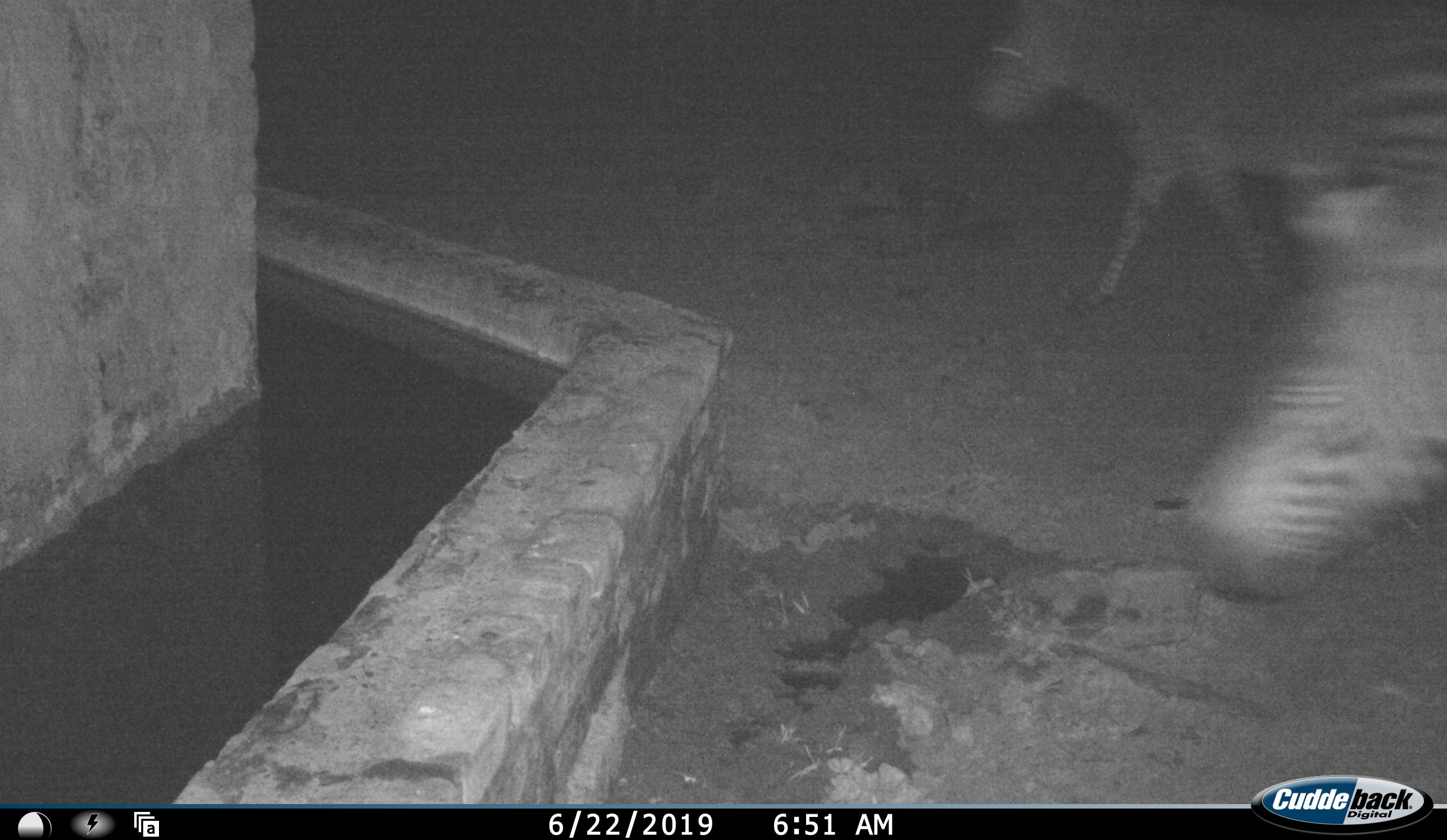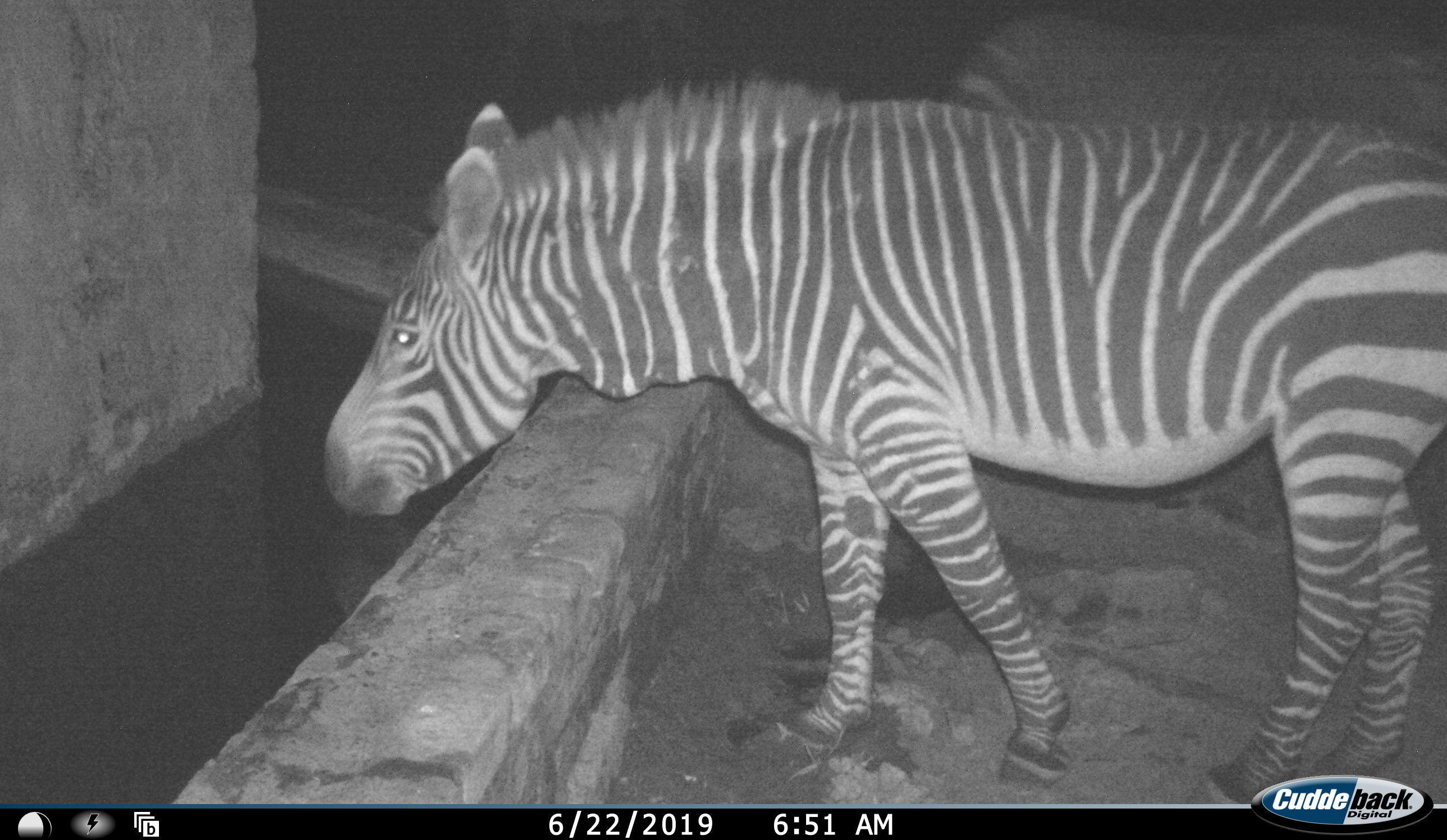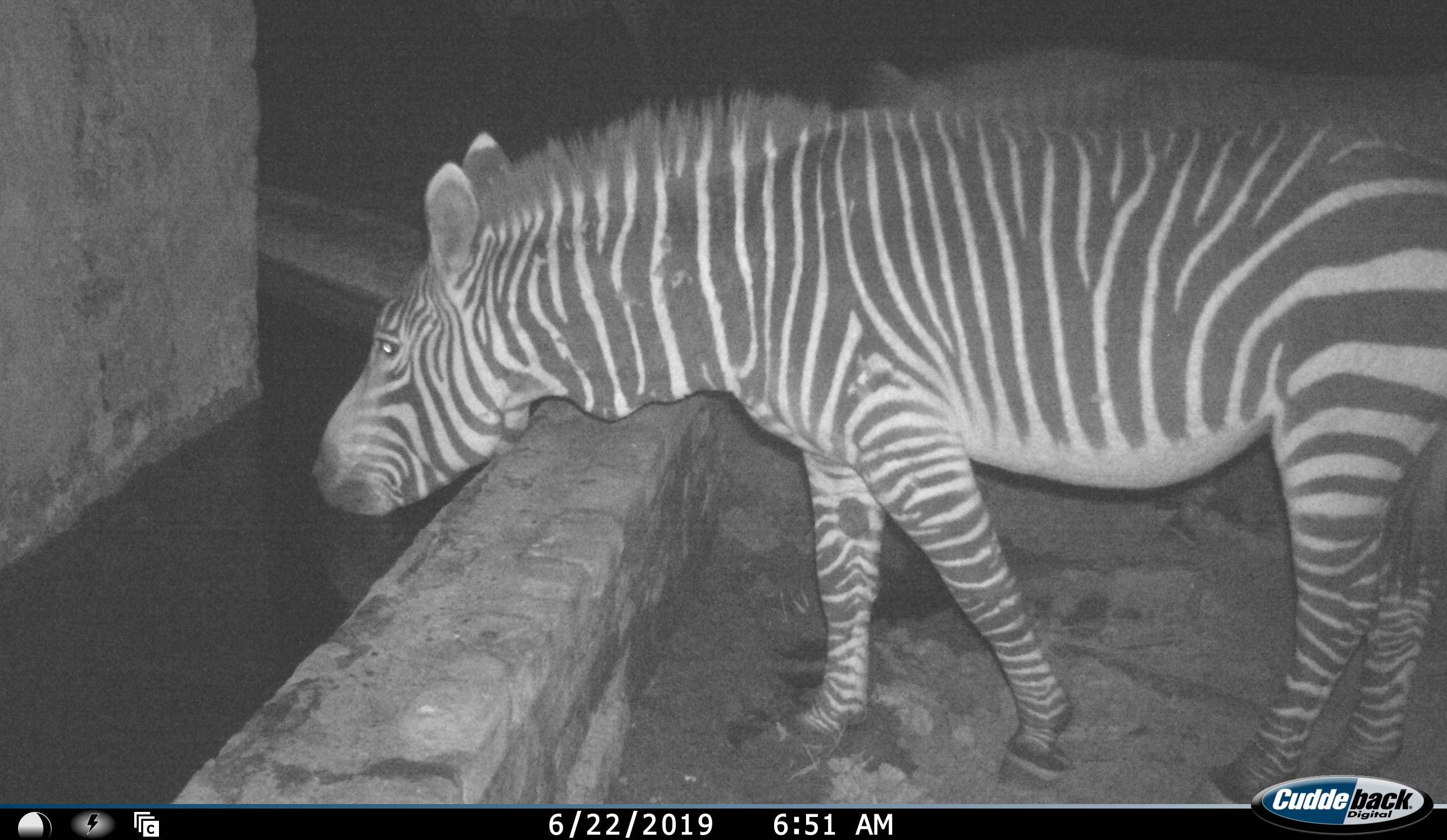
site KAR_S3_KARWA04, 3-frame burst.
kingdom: Animalia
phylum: Chordata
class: Mammalia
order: Perissodactyla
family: Equidae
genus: Equus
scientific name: Equus zebra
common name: mountain zebra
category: zebramountain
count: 2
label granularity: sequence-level